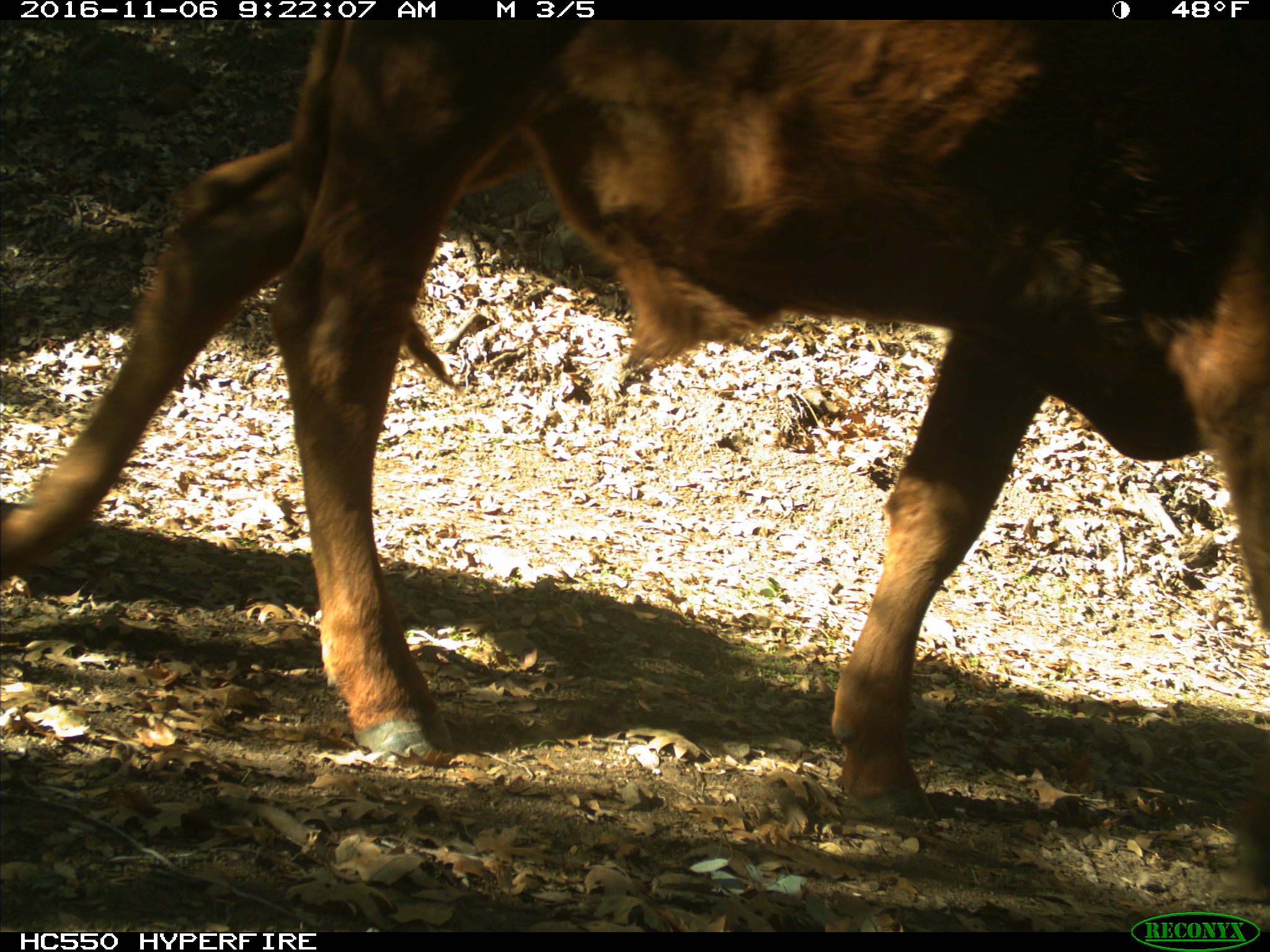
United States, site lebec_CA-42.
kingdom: Animalia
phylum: Chordata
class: Mammalia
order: Artiodactyla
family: Bovidae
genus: Bos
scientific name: Bos taurus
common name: domestic cow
Bos taurus (domestic cow).